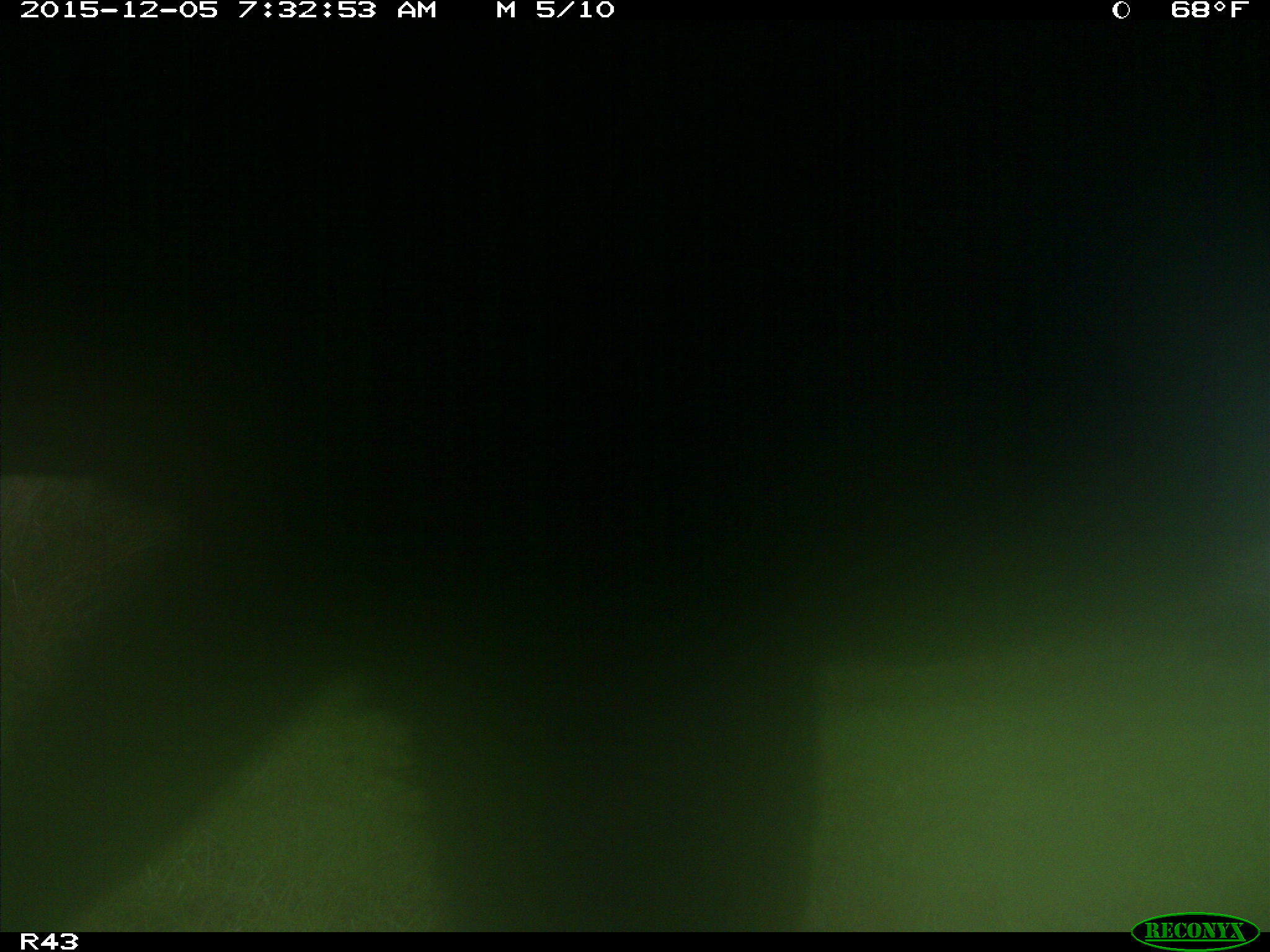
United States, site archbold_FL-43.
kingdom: Animalia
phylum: Chordata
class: Mammalia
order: Artiodactyla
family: Bovidae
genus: Bos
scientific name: Bos taurus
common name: domestic cow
Bos taurus (domestic cow).